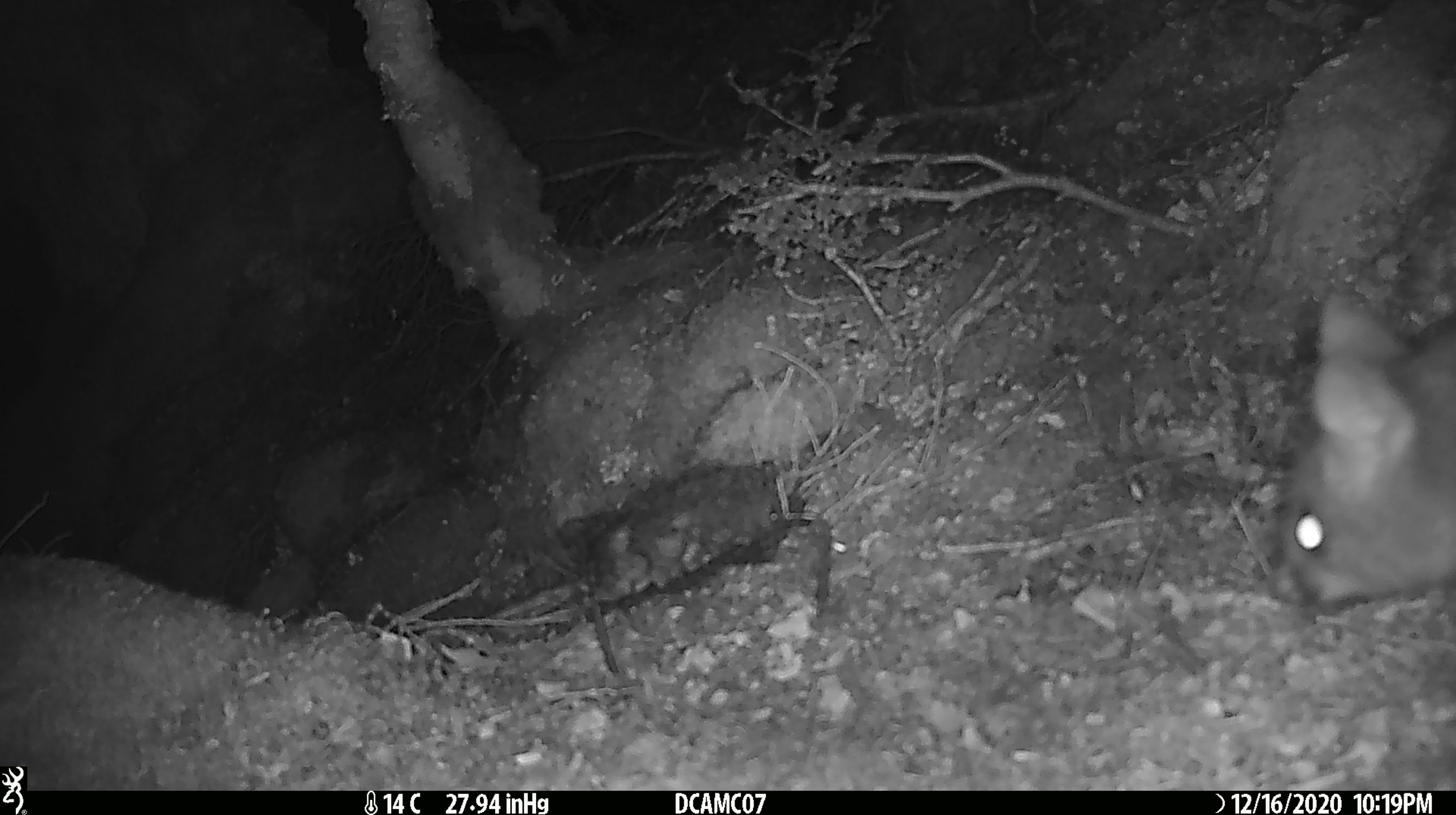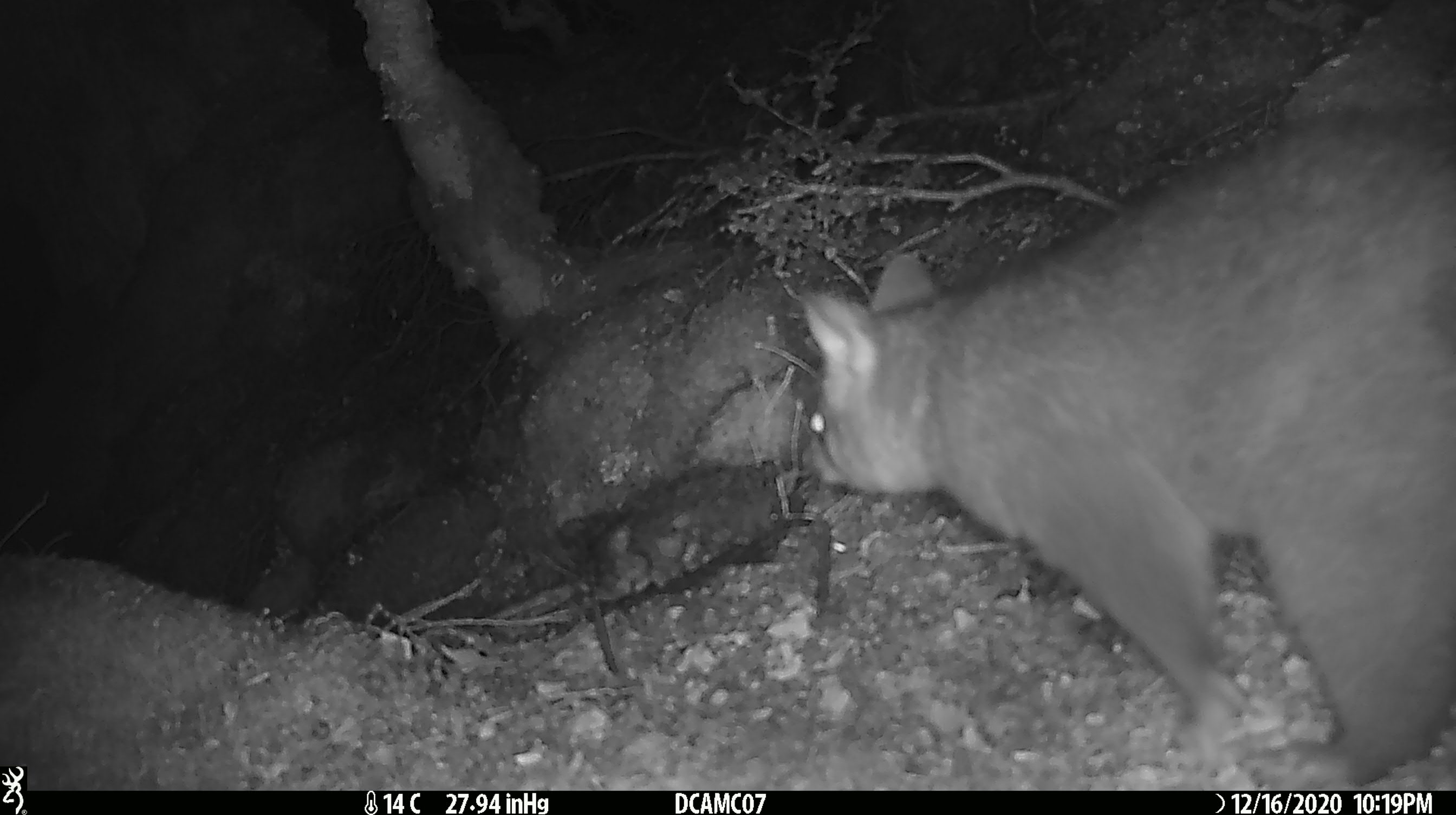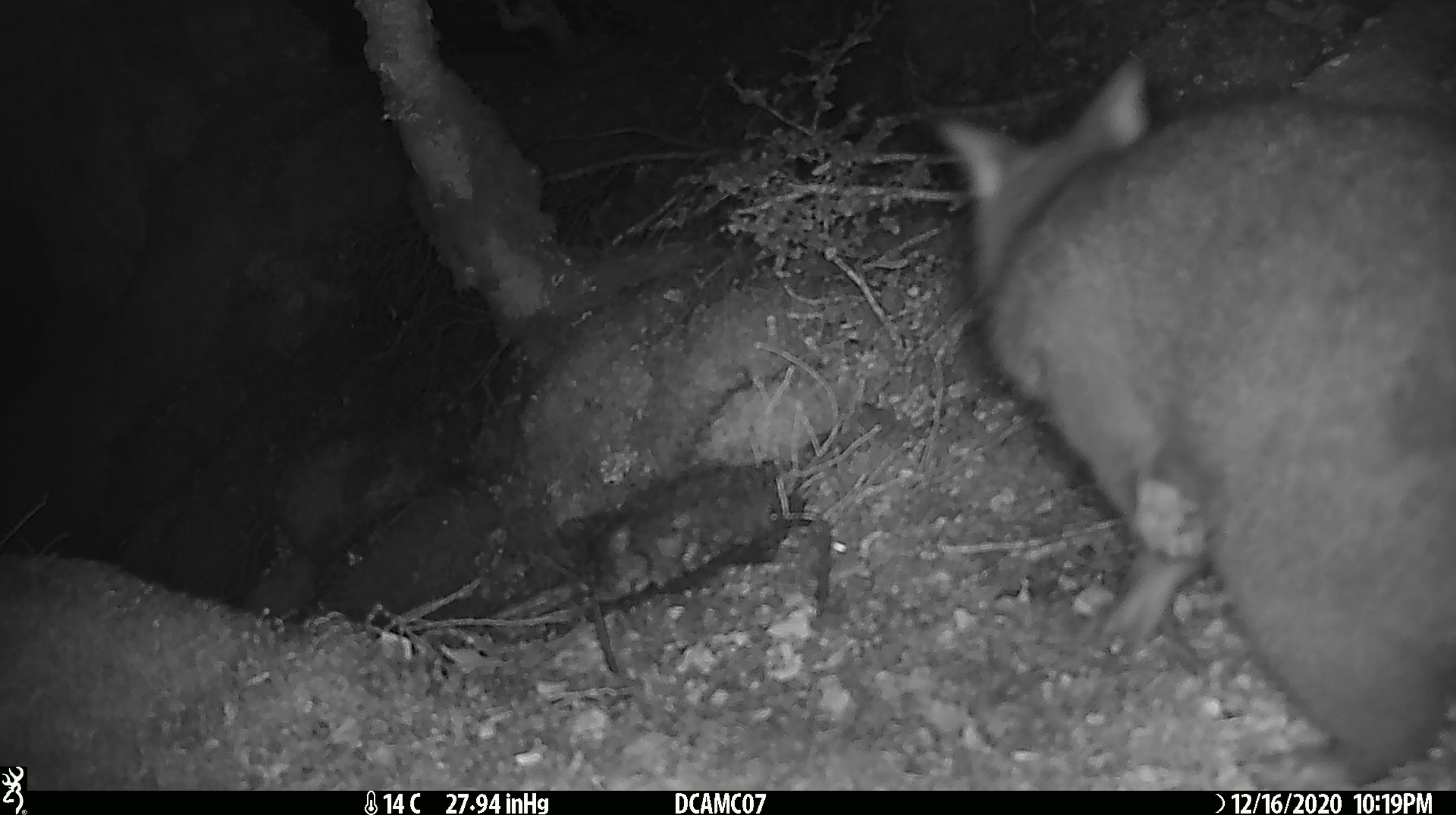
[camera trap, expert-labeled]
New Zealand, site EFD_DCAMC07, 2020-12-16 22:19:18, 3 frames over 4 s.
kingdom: Animalia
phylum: Chordata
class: Mammalia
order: Diprotodontia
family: Phalangeridae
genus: Trichosurus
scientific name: Trichosurus vulpecula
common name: common brushtail possum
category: possum